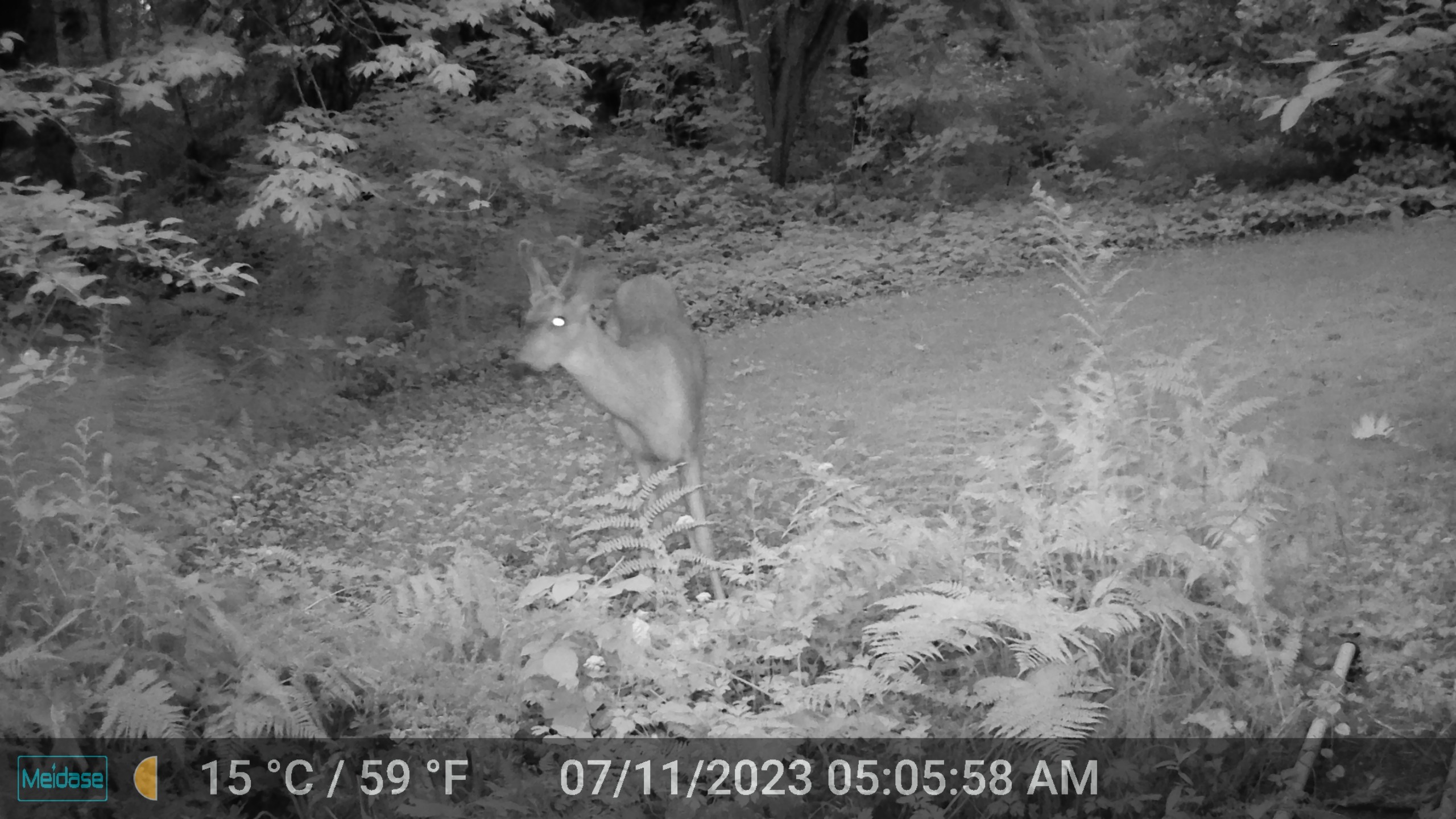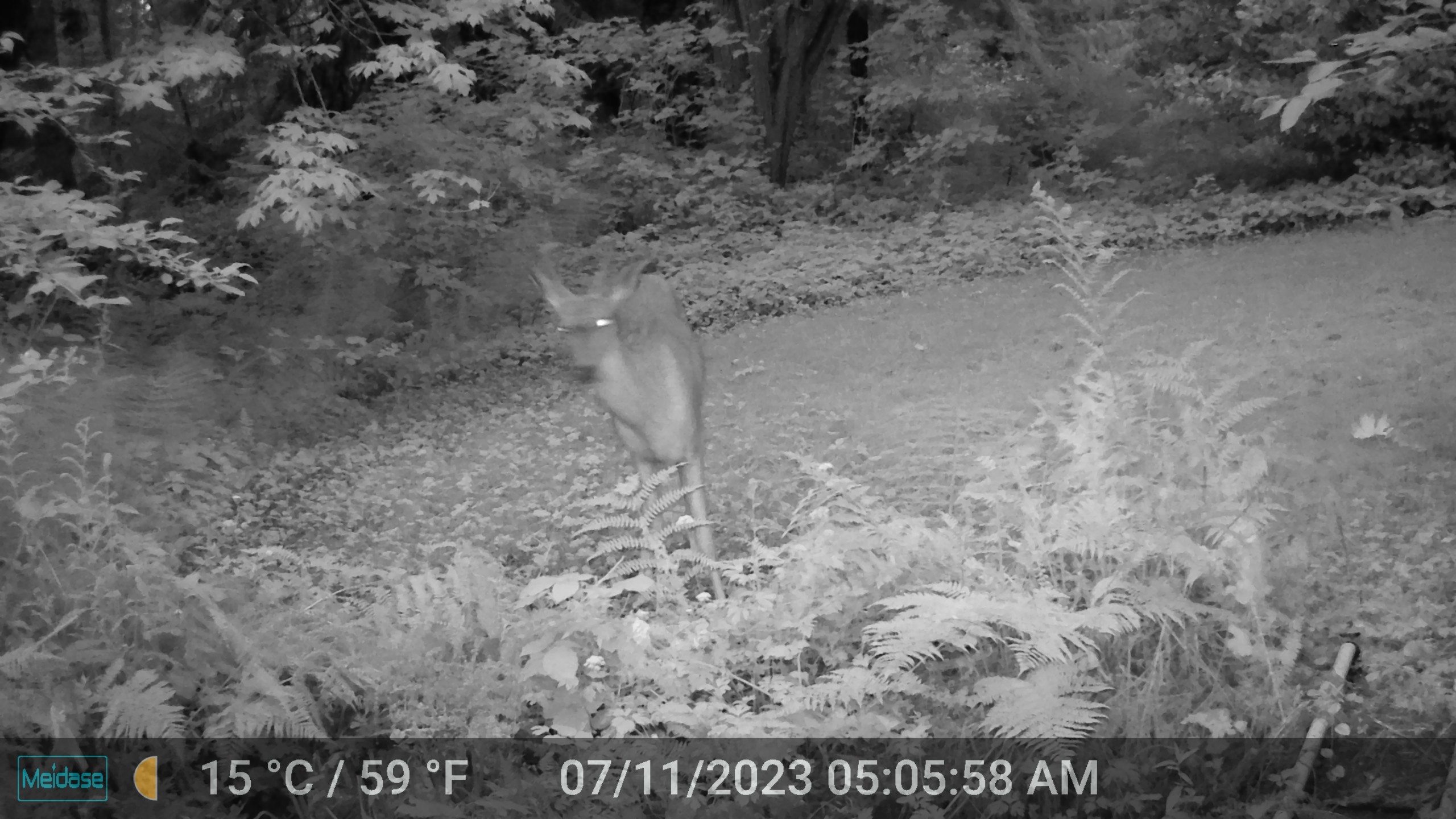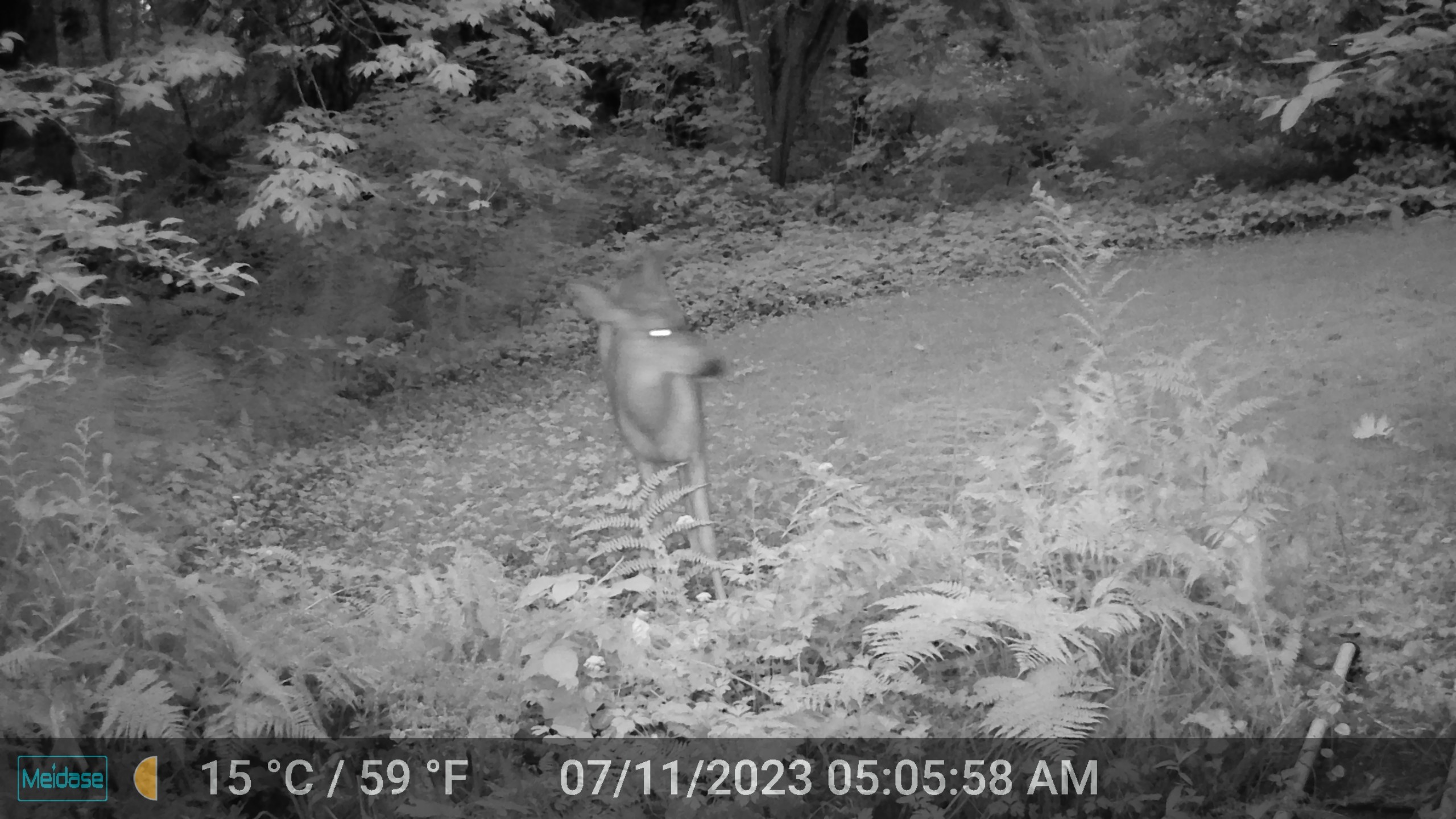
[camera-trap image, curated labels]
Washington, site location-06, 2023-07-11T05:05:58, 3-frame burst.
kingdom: Animalia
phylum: Chordata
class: Mammalia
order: Artiodactyla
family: Cervidae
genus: Odocoileus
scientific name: Odocoileus hemionus columbianus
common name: columbian blacktail deer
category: deer